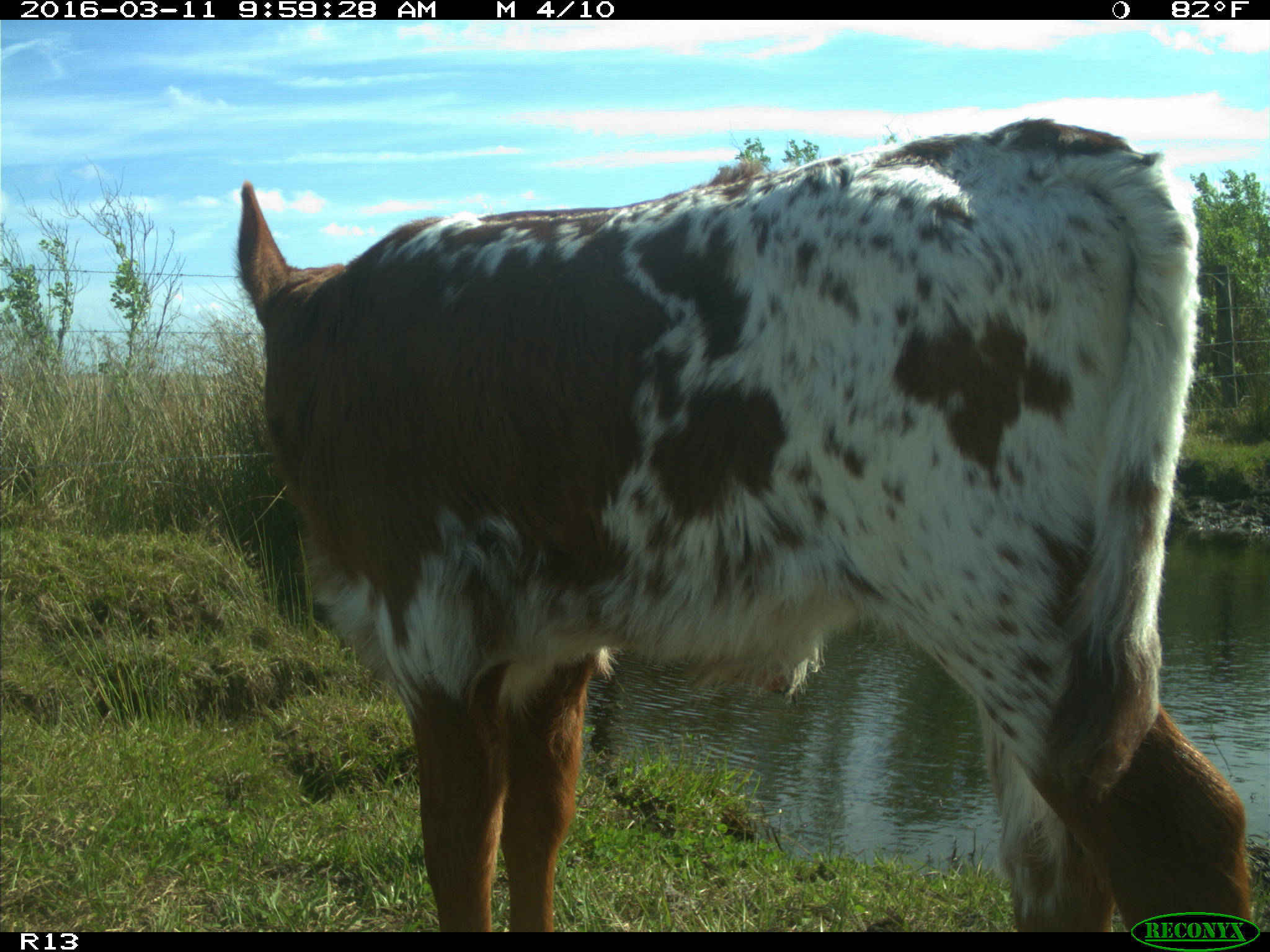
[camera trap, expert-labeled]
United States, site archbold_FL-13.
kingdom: Animalia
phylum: Chordata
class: Mammalia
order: Artiodactyla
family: Bovidae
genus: Bos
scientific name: Bos taurus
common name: domestic cow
Bos taurus (domestic cow).